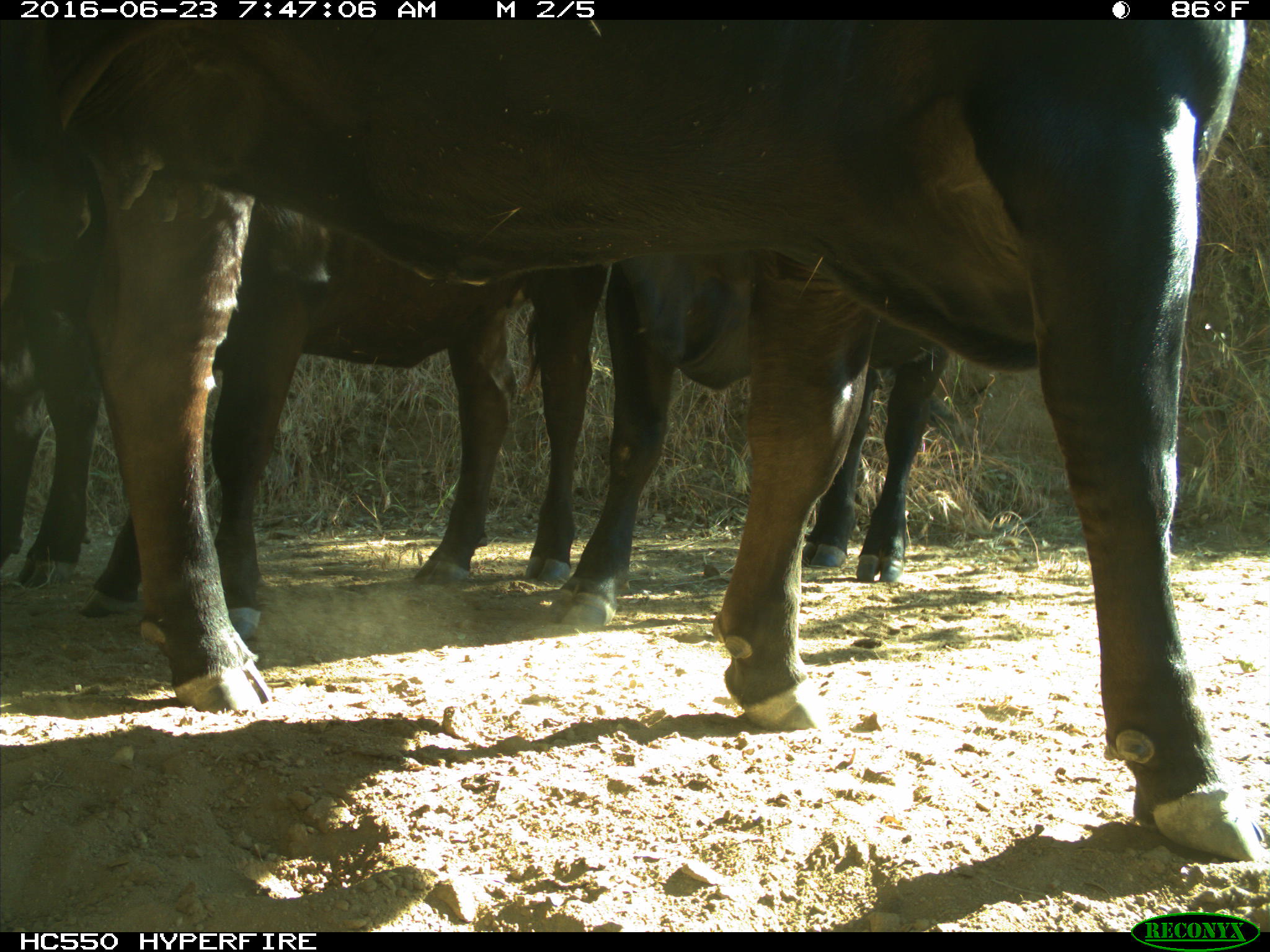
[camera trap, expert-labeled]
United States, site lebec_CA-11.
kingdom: Animalia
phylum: Chordata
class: Mammalia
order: Artiodactyla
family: Bovidae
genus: Bos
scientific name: Bos taurus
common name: domestic cow